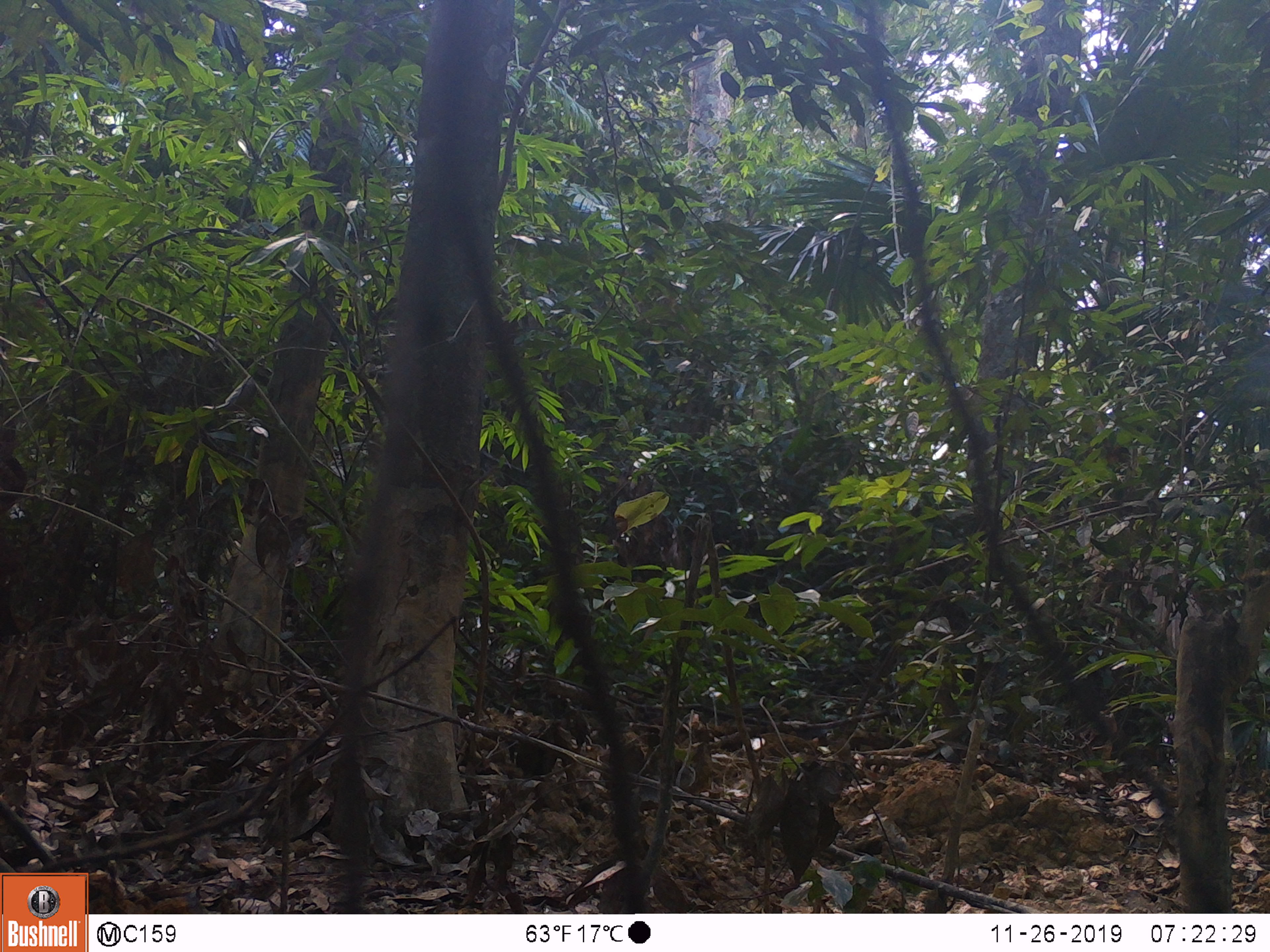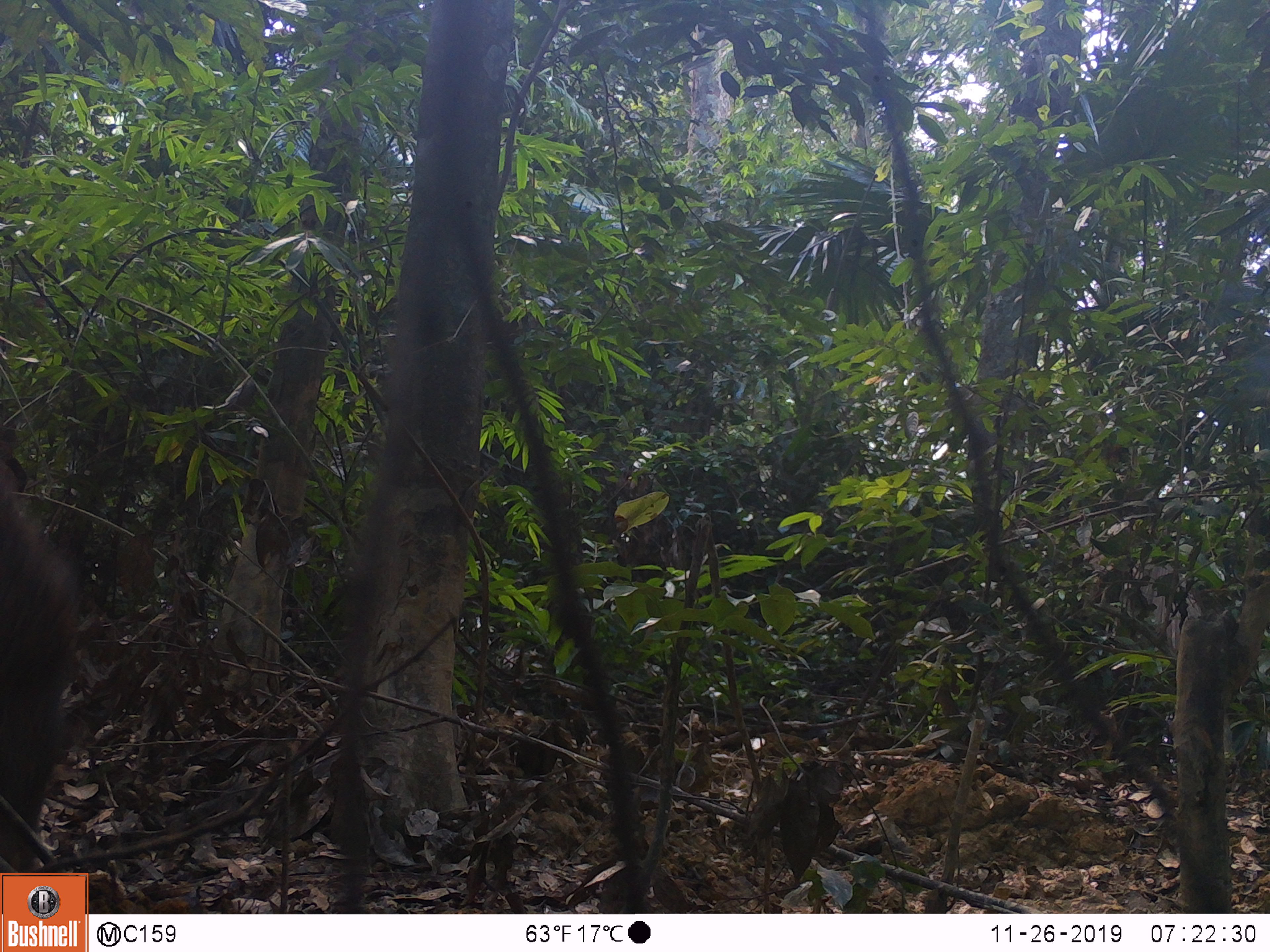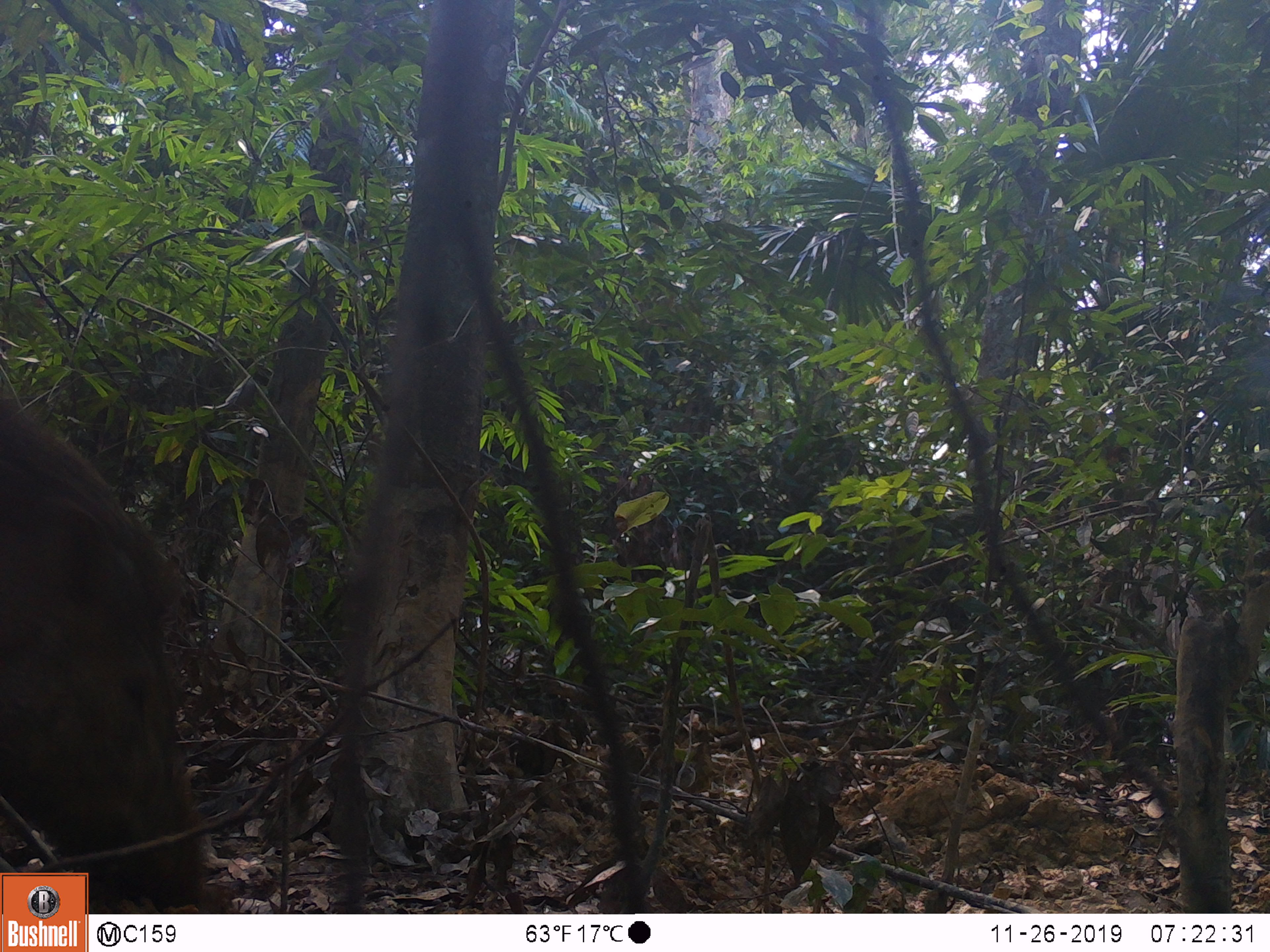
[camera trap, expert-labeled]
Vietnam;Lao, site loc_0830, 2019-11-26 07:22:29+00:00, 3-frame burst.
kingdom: Animalia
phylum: Chordata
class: Mammalia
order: Artiodactyla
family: Suidae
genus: Sus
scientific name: Sus scrofa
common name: eurasian wild pig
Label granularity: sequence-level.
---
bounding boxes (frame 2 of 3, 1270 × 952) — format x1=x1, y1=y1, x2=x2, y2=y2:
eurasian wild pig: x1=0, y1=448, x2=92, y2=871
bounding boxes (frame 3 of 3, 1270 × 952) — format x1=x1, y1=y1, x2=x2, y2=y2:
eurasian wild pig: x1=0, y1=396, x2=235, y2=912